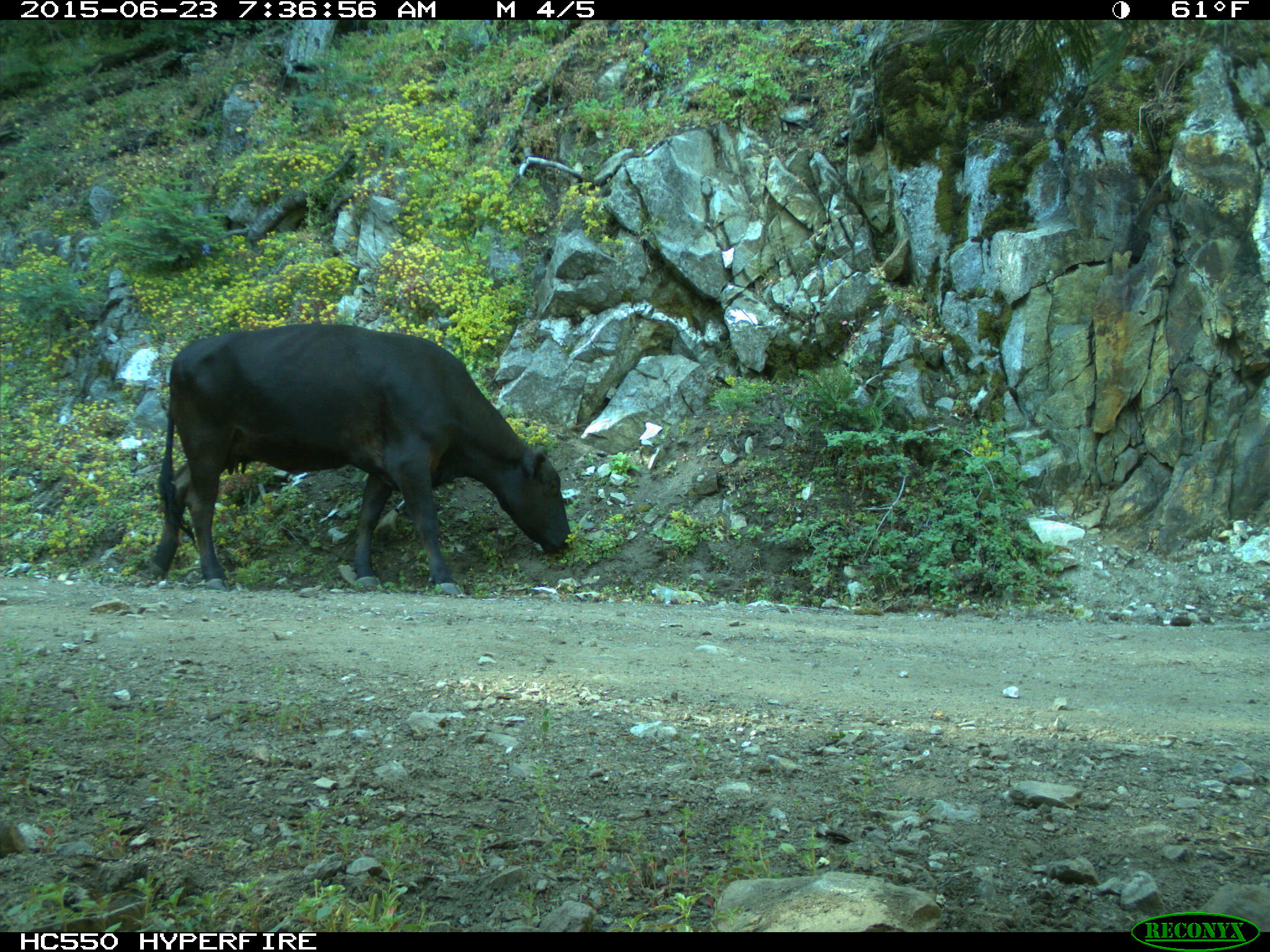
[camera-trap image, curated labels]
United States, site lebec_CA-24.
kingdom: Animalia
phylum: Chordata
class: Mammalia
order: Artiodactyla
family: Bovidae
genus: Bos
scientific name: Bos taurus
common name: domestic cow